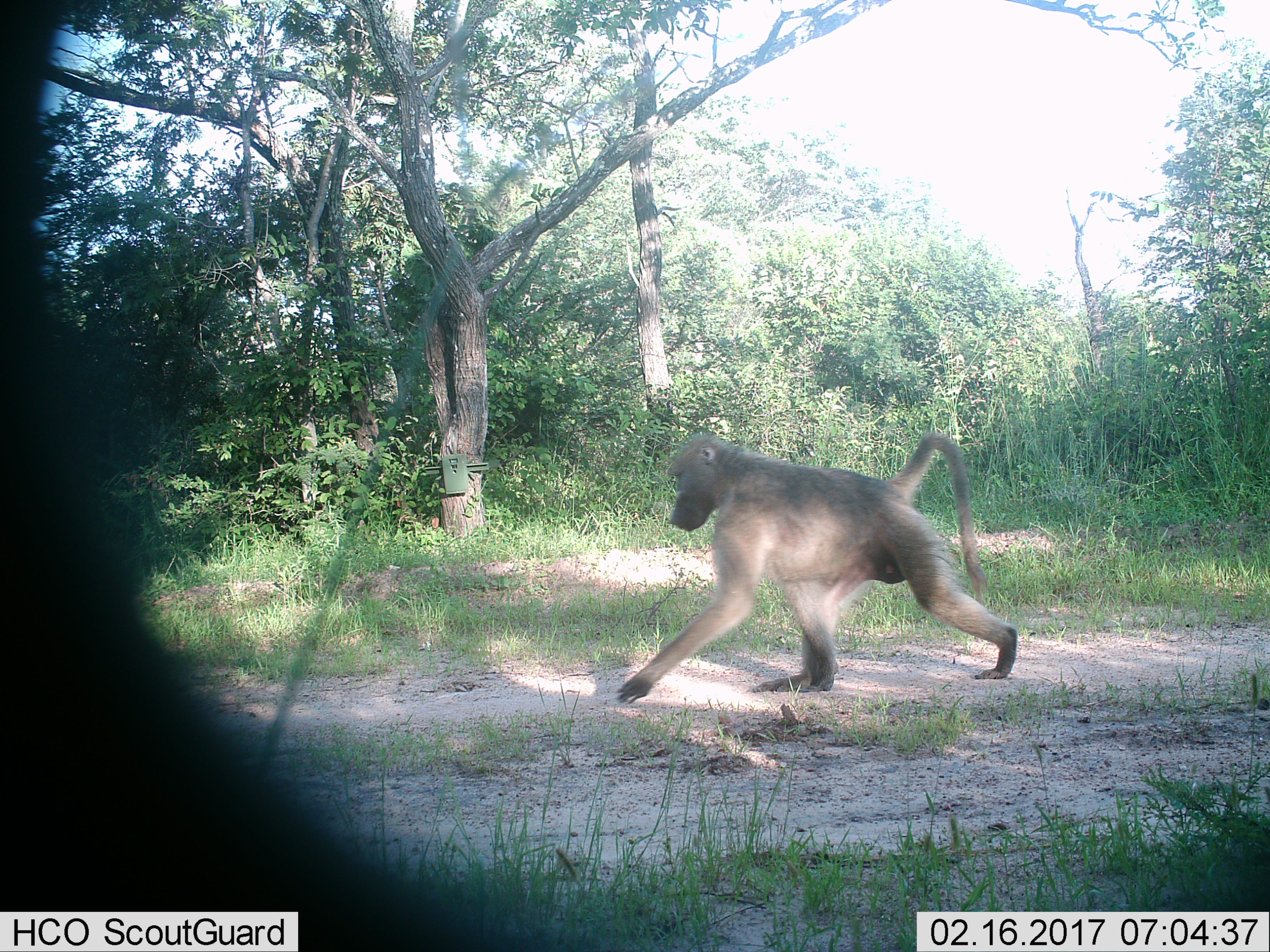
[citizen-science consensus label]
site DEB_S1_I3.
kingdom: Animalia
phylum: Chordata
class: Mammalia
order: Primates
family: Cercopithecidae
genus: Papio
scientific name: Papio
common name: baboon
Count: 1.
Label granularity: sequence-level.